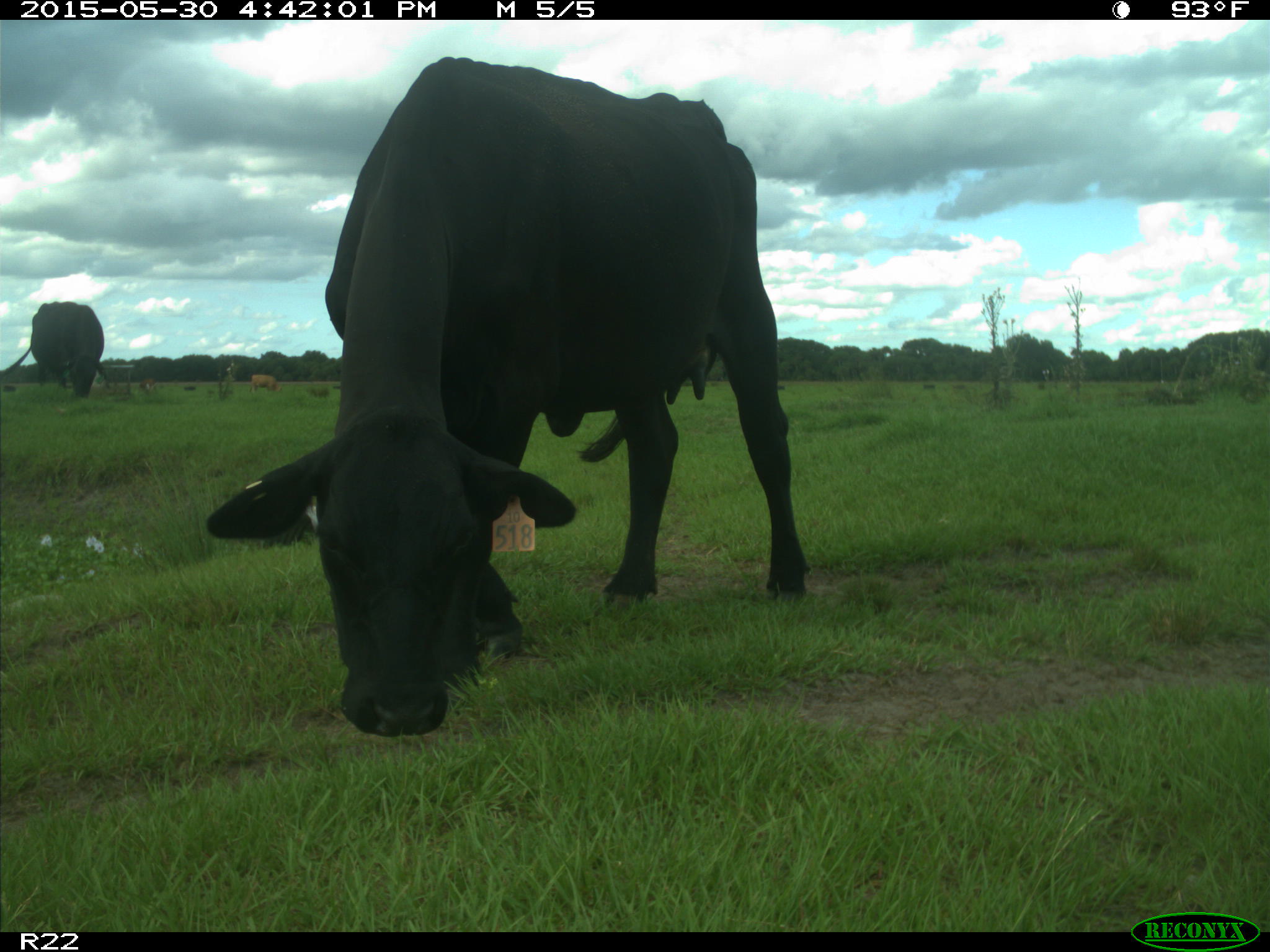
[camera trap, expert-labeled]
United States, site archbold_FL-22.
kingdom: Animalia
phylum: Chordata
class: Mammalia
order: Artiodactyla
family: Bovidae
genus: Bos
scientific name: Bos taurus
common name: domestic cow